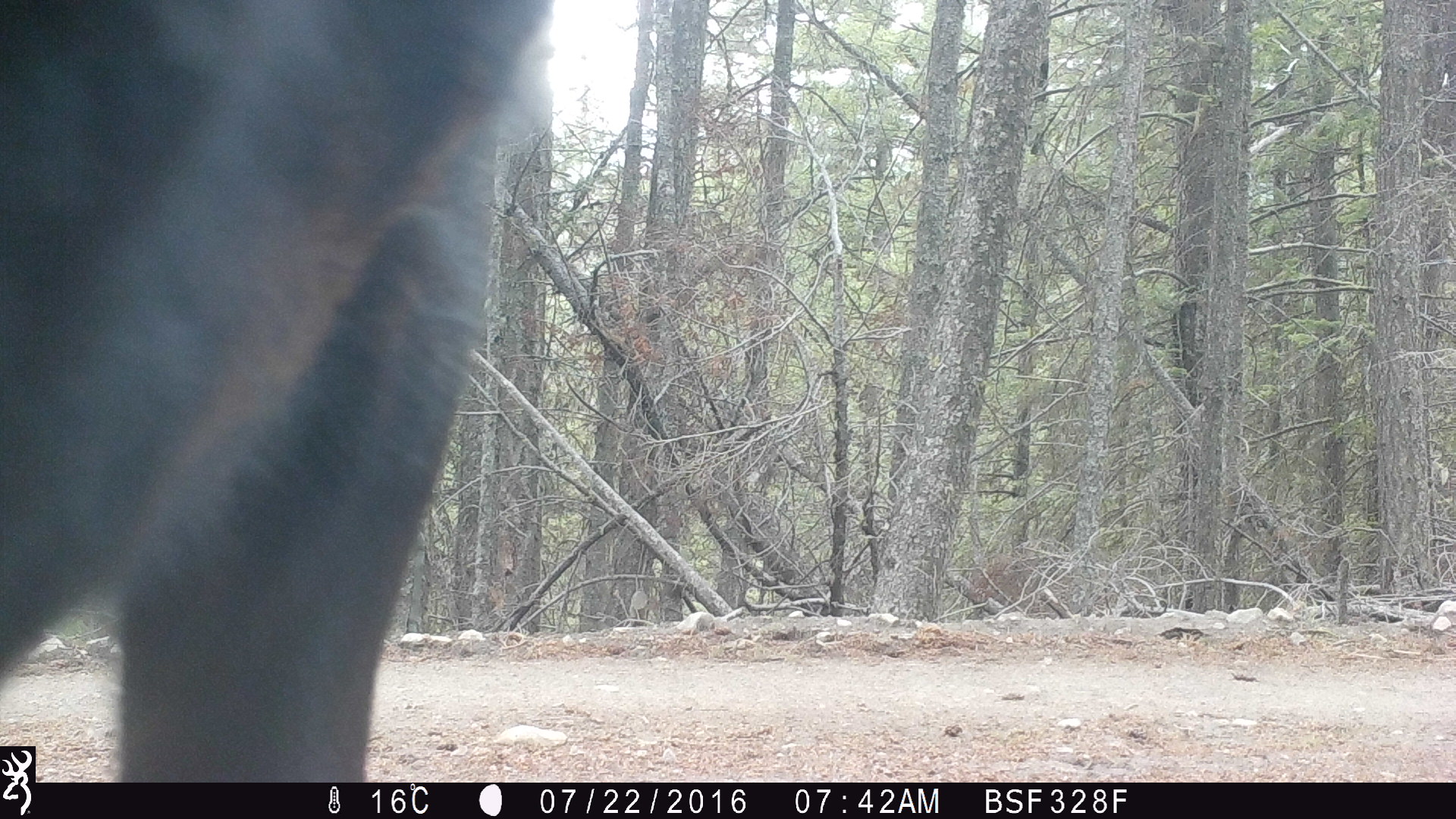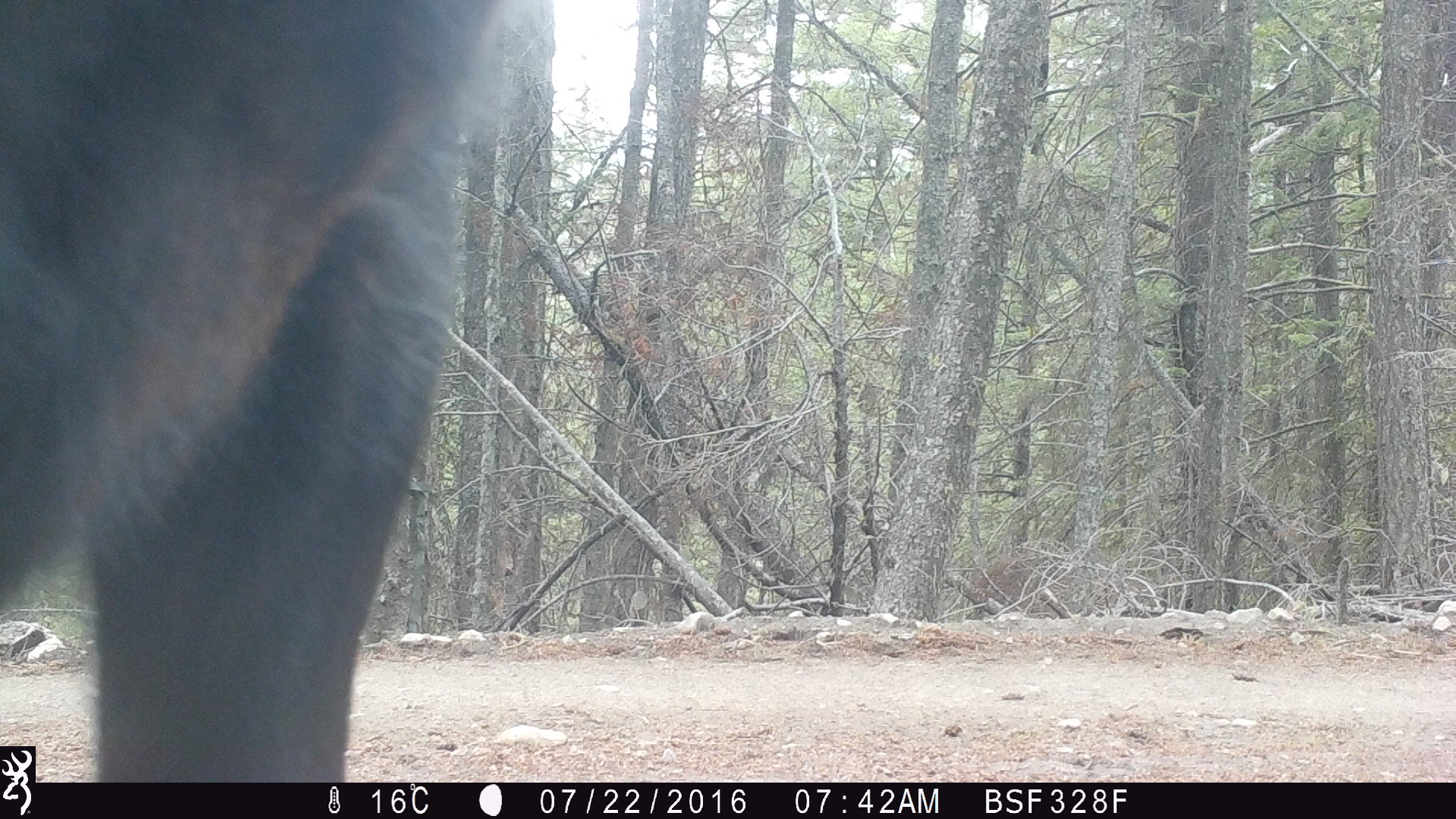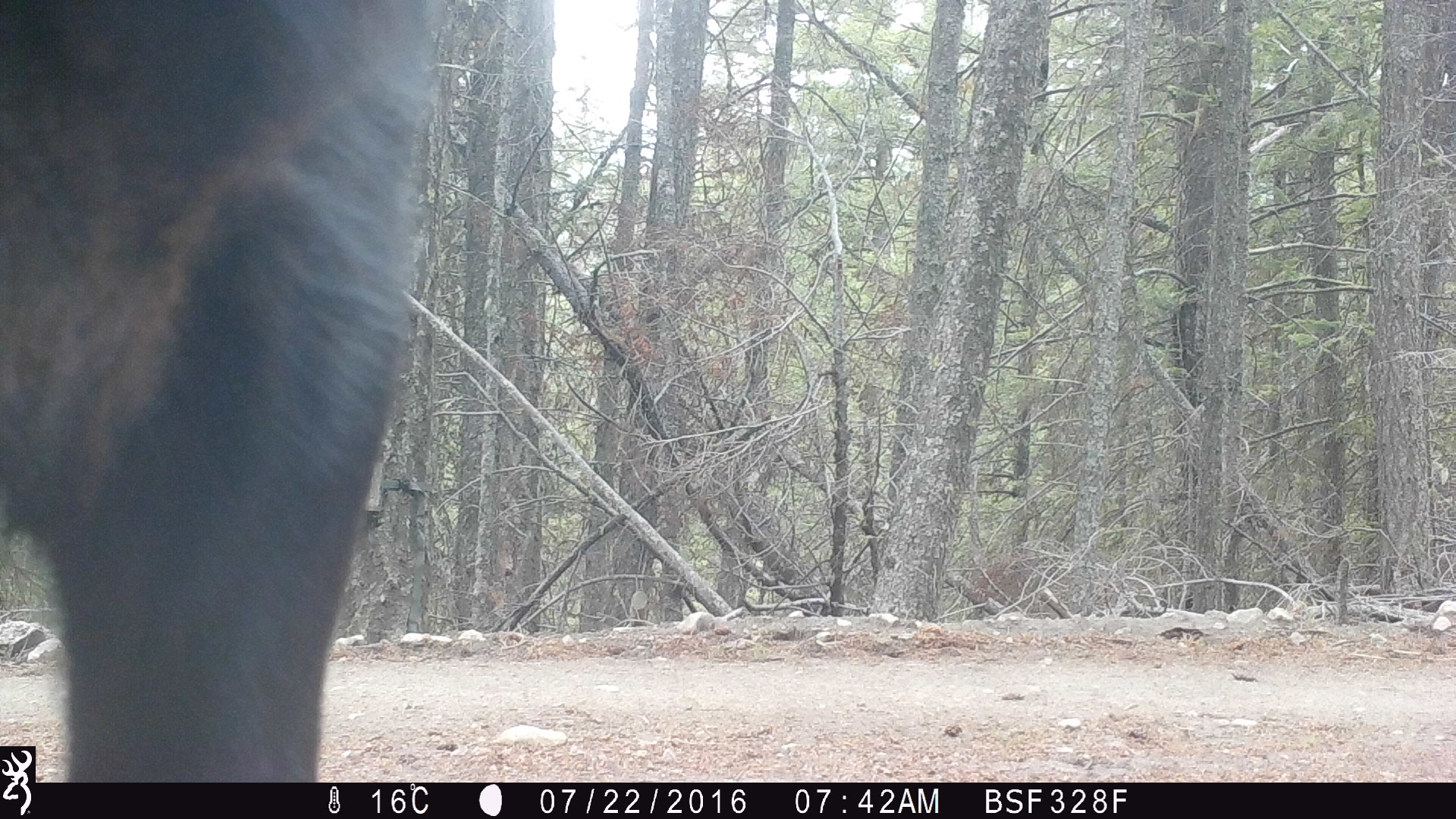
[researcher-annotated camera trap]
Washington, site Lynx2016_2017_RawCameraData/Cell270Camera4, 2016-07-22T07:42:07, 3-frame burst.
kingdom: Animalia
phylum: Chordata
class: Mammalia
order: Artiodactyla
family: Bovidae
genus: Bos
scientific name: Bos taurus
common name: domestic cattle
Domestic cattle (Bos taurus). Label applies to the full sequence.